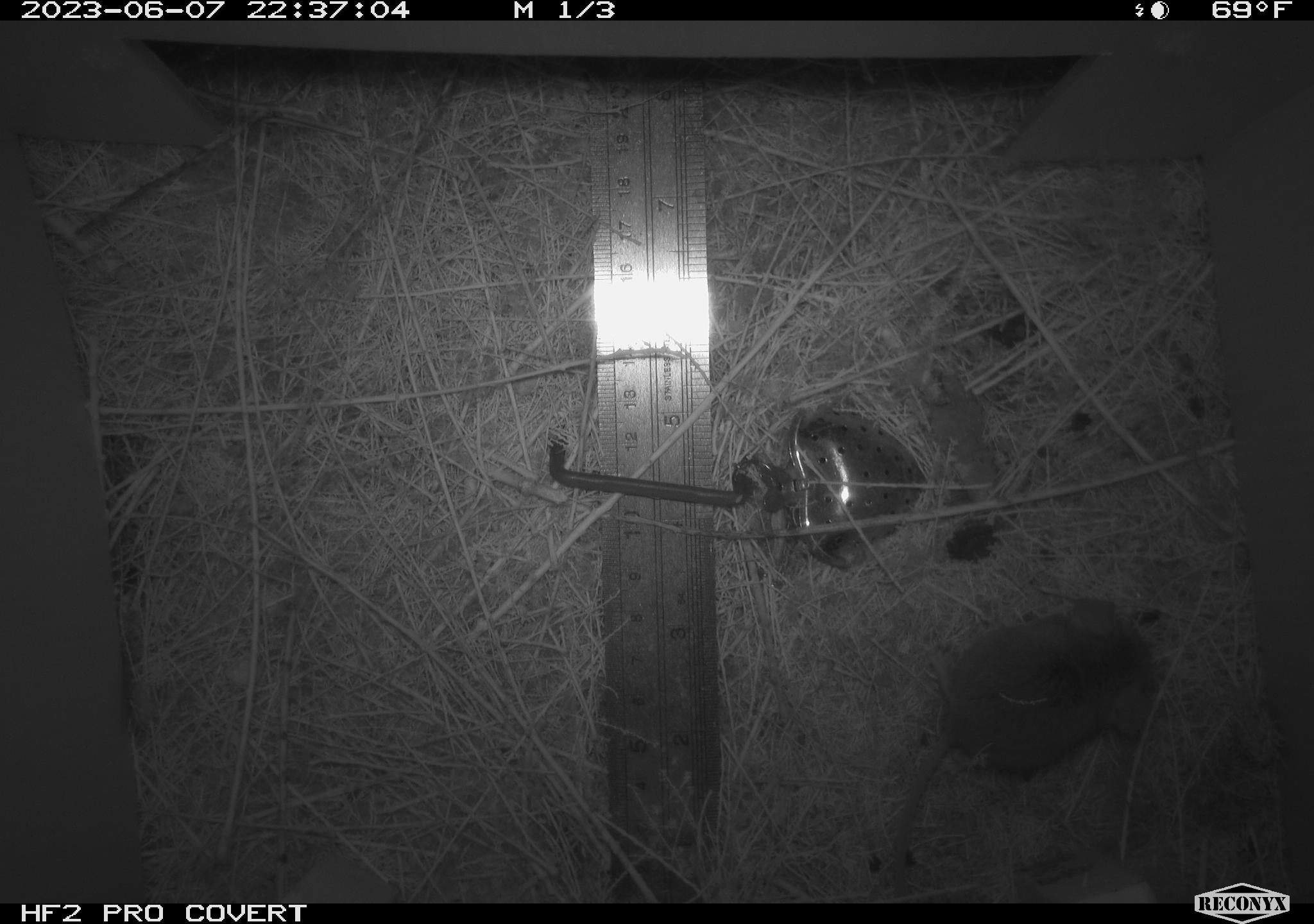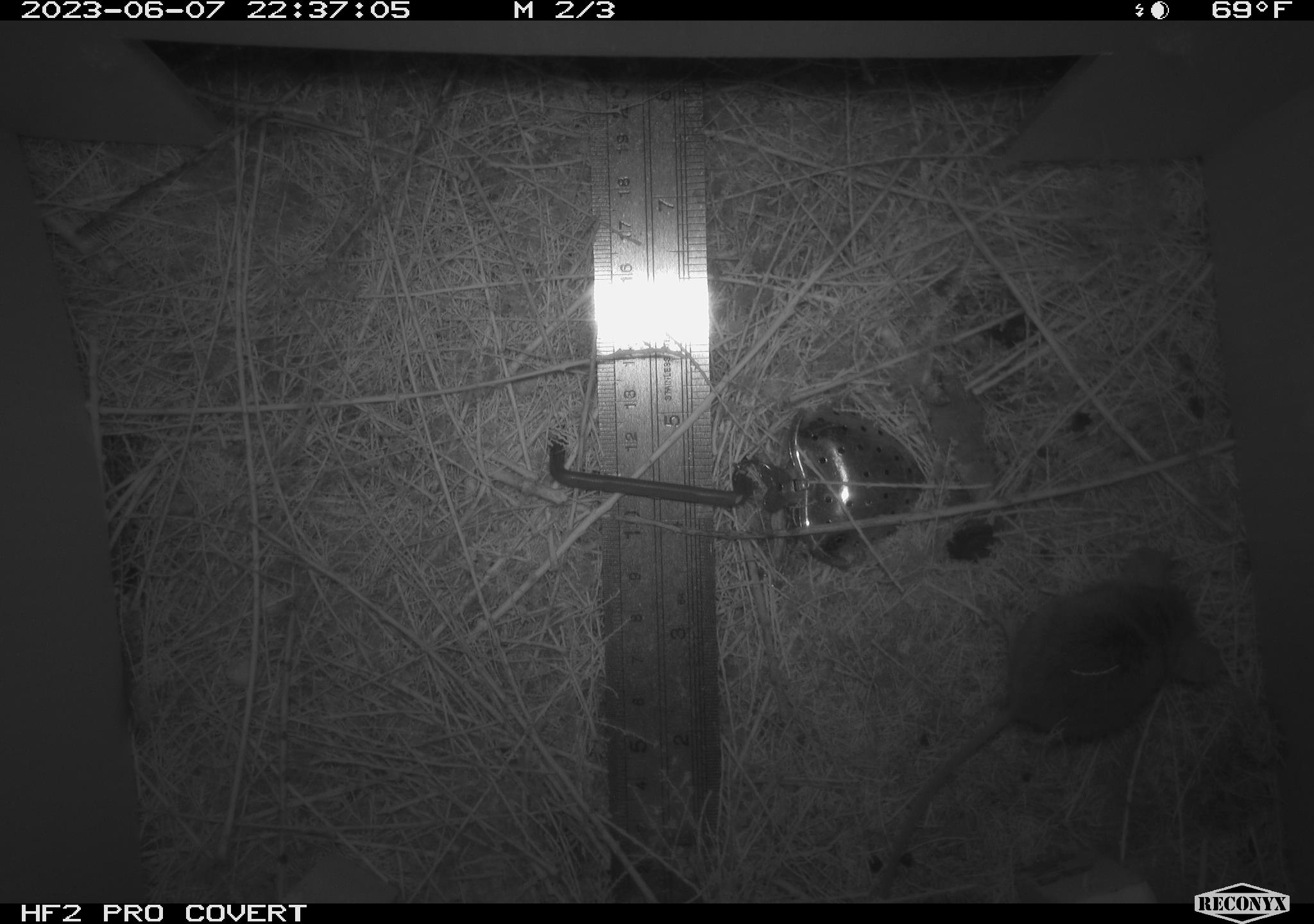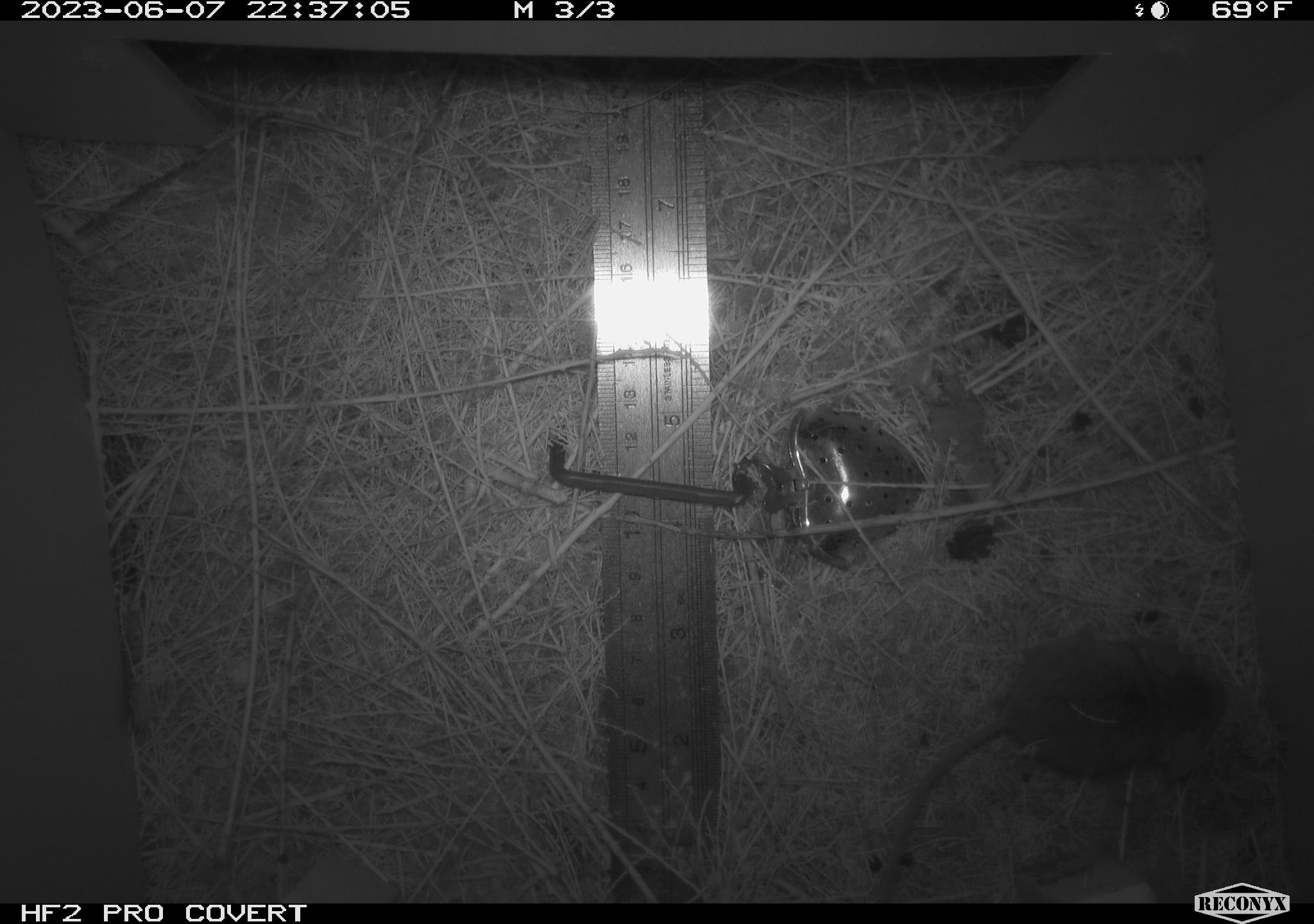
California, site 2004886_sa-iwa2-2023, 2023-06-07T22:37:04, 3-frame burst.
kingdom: Animalia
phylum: Chordata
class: Mammalia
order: Rodentia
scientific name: Rodentia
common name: mouse species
Mouse species (Rodentia).